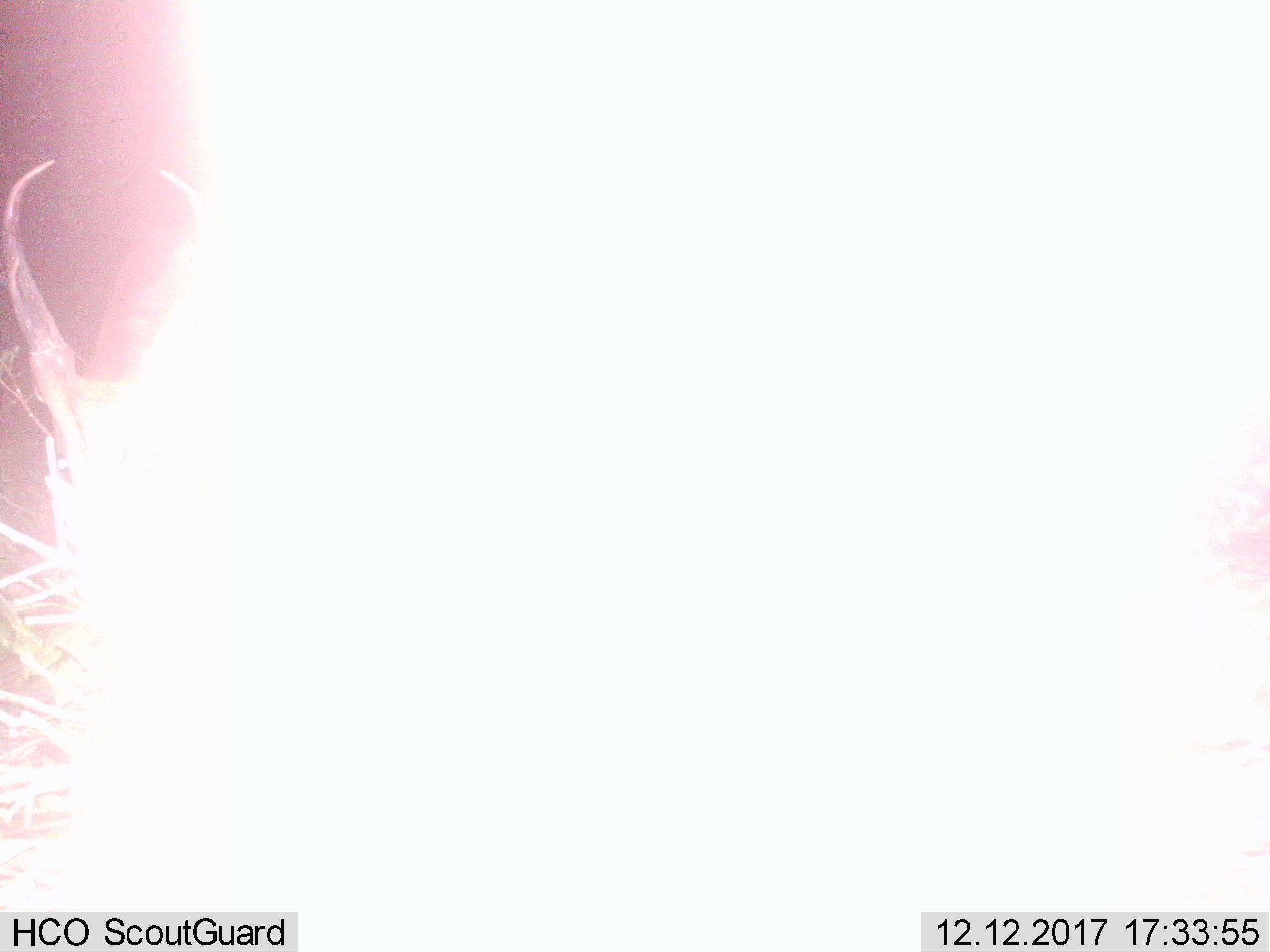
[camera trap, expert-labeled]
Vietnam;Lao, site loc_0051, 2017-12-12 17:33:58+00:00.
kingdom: Animalia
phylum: Chordata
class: Mammalia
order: Artiodactyla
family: Cervidae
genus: Muntiacus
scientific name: Muntiacus vuquangensis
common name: large-antlered muntjac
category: large antlered muntjac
Large antlered muntjac (large-antlered muntjac) (Muntiacus vuquangensis). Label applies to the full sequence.